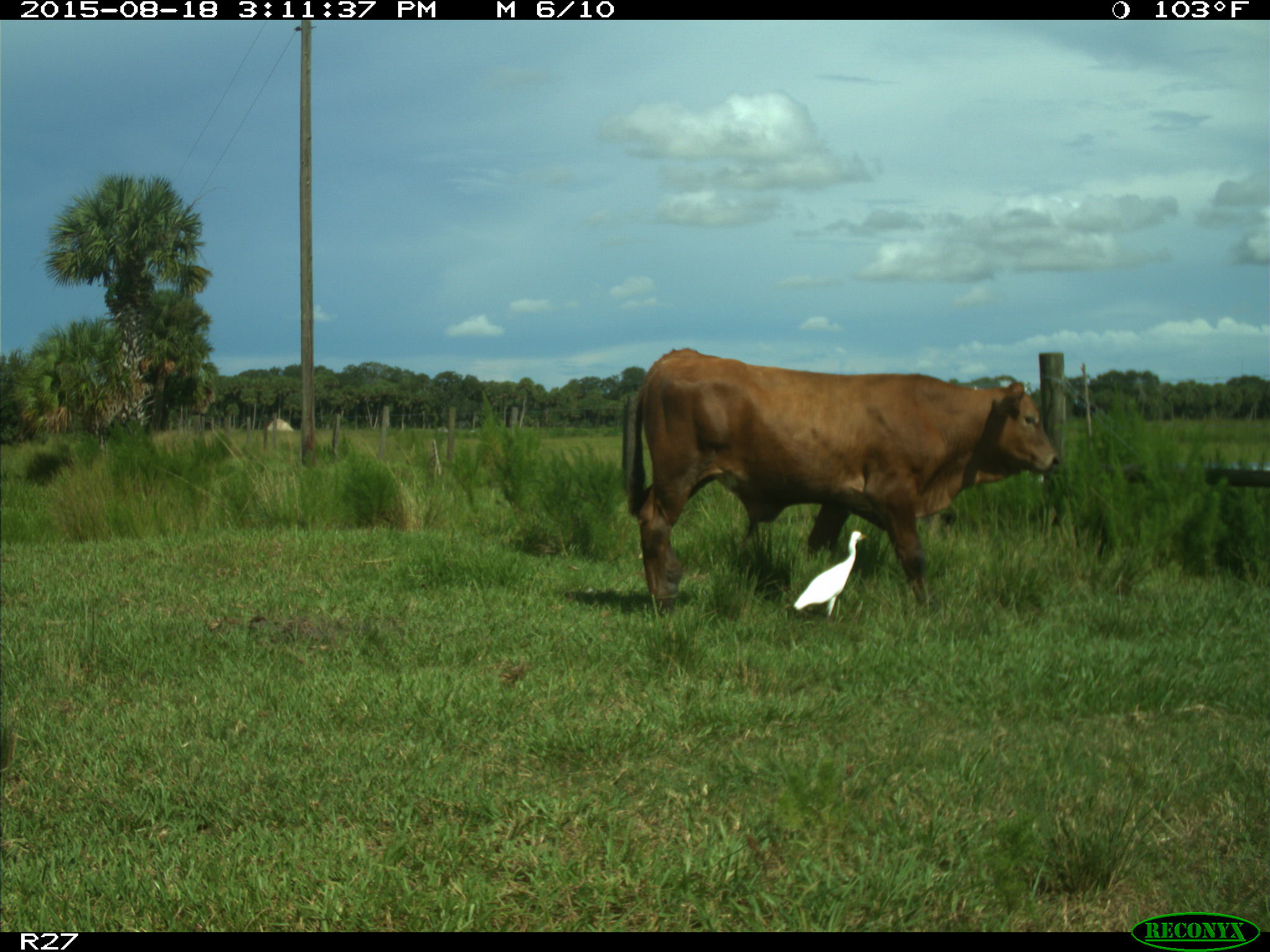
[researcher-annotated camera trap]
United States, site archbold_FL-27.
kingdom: Animalia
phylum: Chordata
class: Mammalia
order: Artiodactyla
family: Bovidae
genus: Bos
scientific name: Bos taurus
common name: domestic cow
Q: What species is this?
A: Bos taurus (domestic cow).